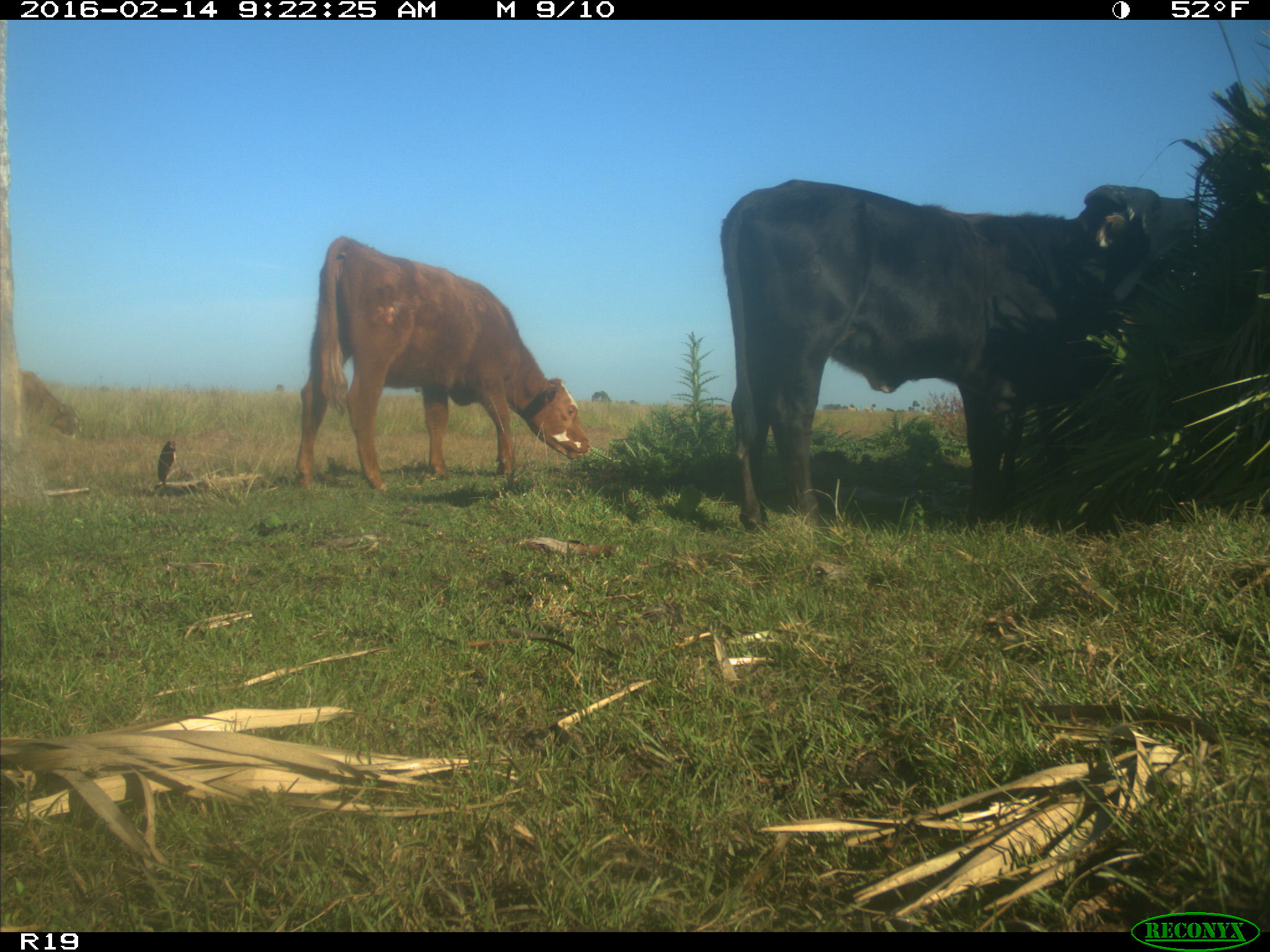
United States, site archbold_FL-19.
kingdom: Animalia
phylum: Chordata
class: Mammalia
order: Artiodactyla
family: Bovidae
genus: Bos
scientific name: Bos taurus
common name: domestic cow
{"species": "Bos taurus (domestic cow)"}